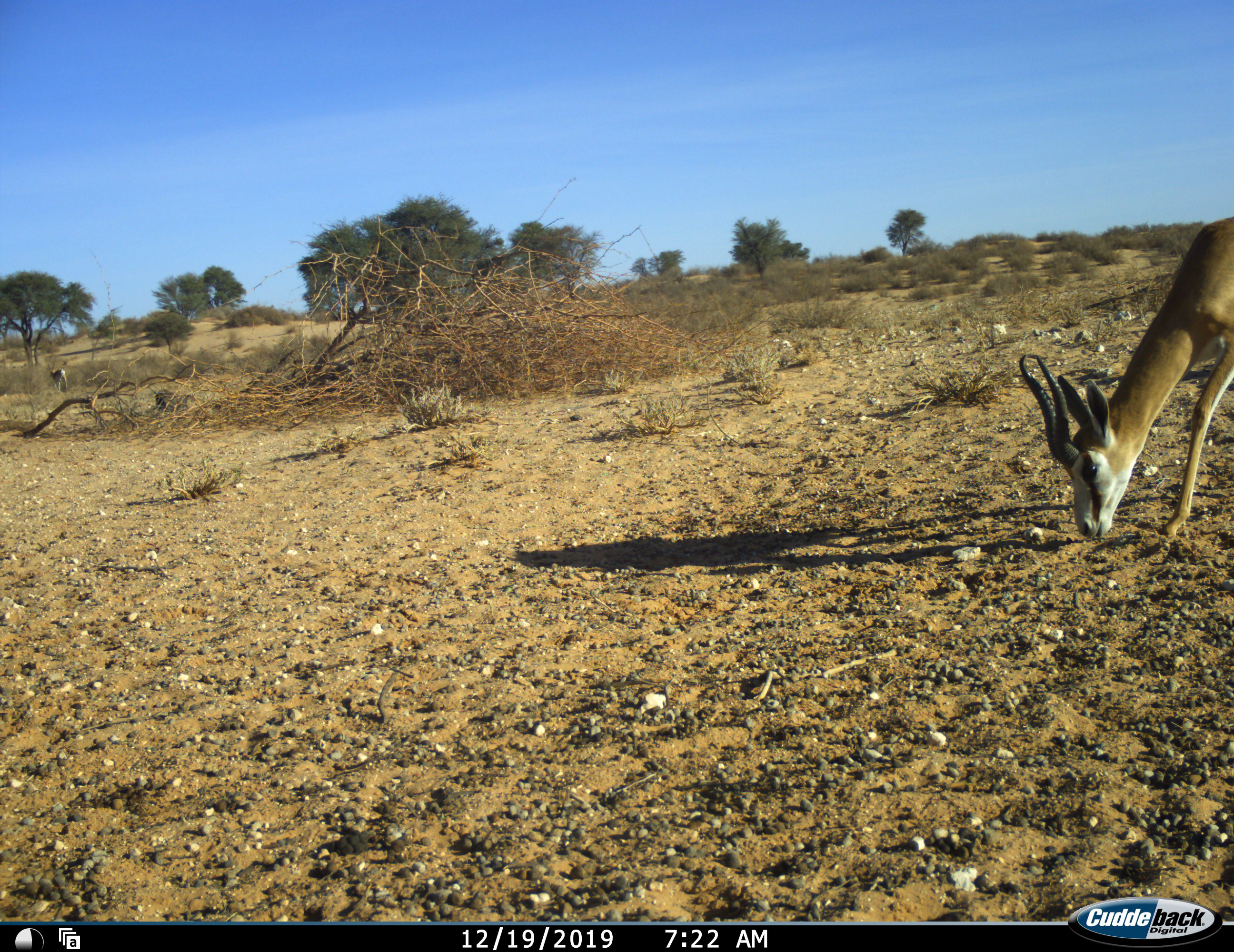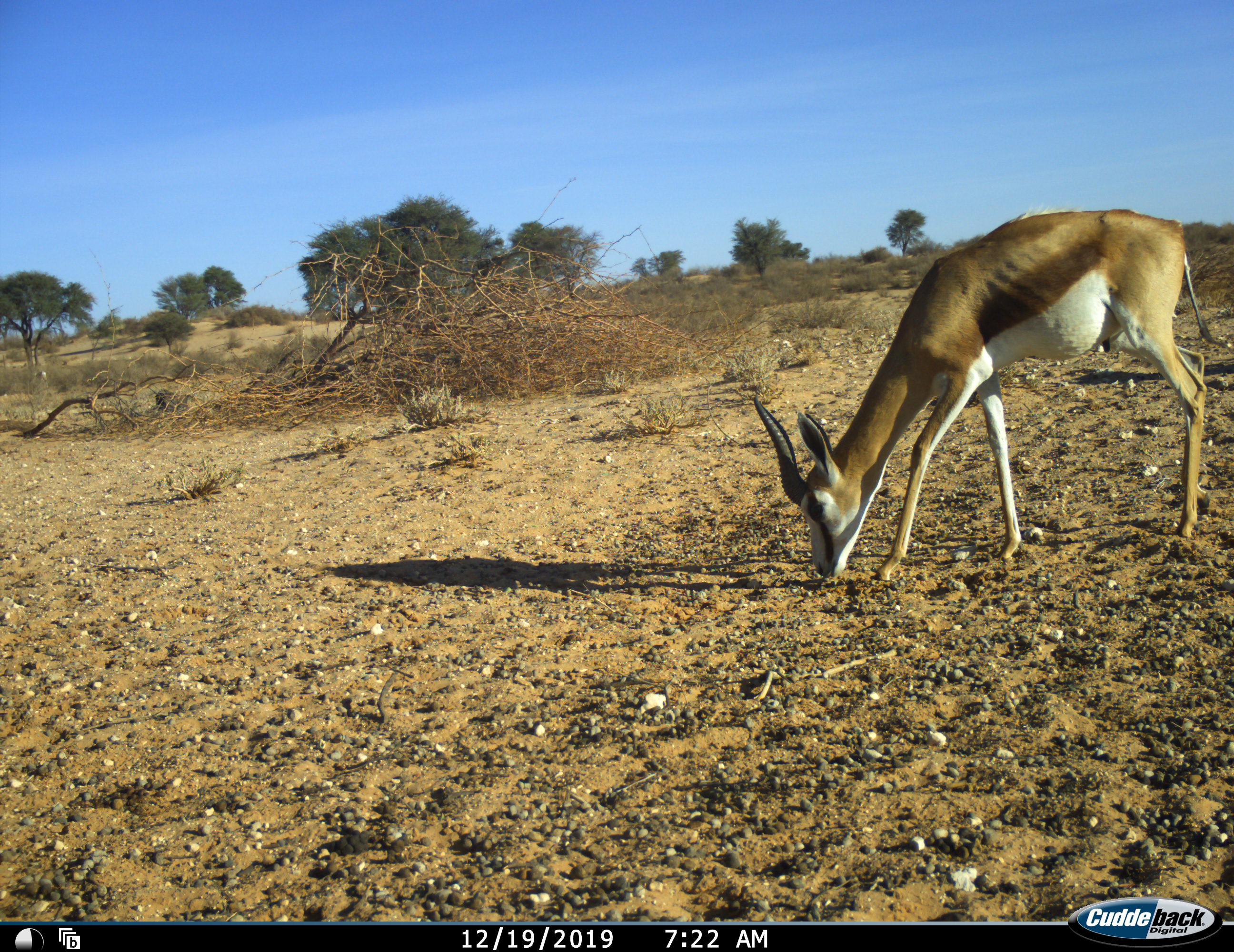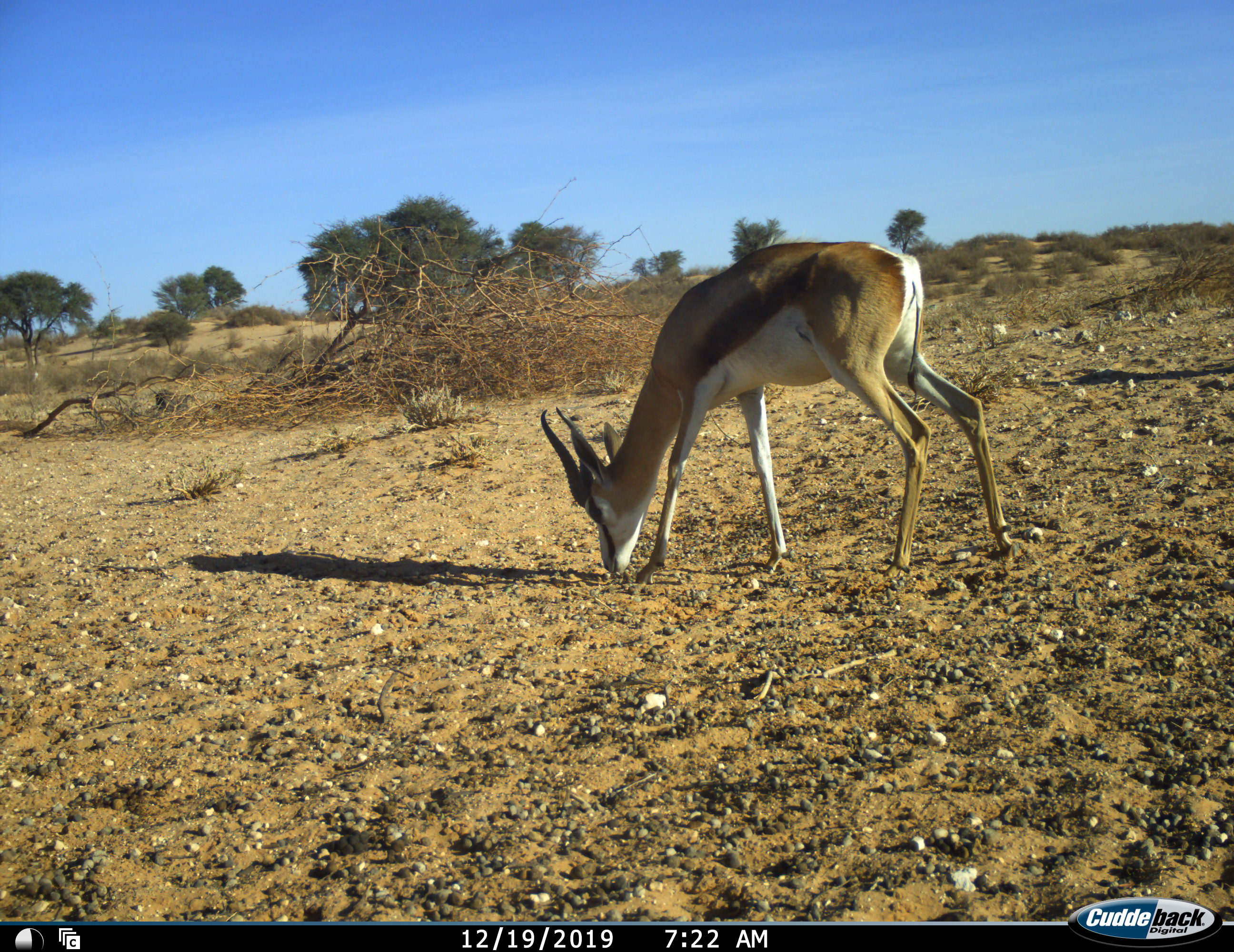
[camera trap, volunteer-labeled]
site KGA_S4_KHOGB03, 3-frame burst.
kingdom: Animalia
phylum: Chordata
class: Mammalia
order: Artiodactyla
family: Bovidae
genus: Antidorcas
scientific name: Antidorcas marsupialis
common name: springbok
Springbok (Antidorcas marsupialis), count 1. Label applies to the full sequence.